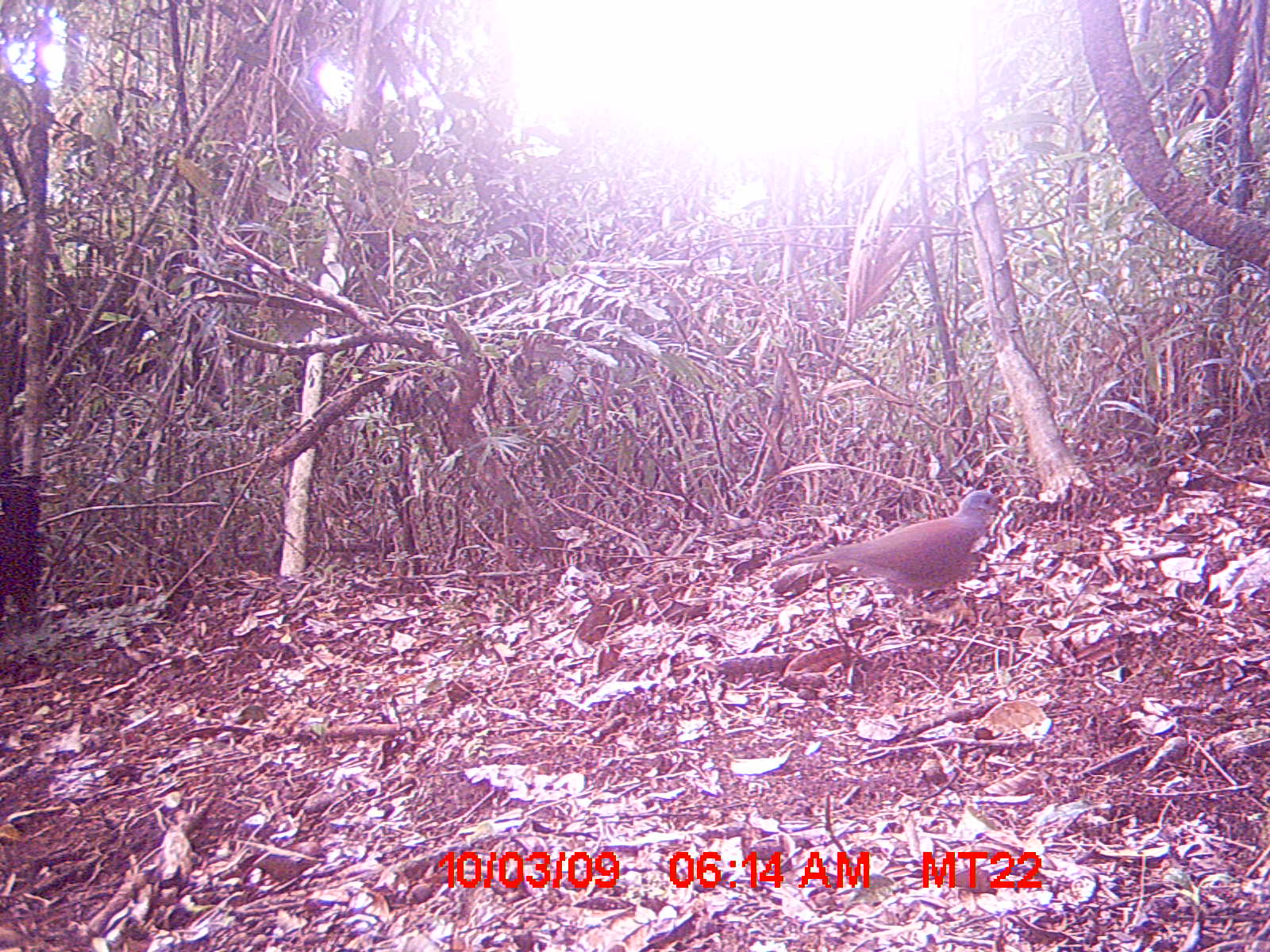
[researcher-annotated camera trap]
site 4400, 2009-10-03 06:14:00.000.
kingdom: Animalia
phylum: Chordata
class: Aves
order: Columbiformes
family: Columbidae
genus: Streptopelia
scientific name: Streptopelia picturata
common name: madagascar turtle-dove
Streptopelia picturata (madagascar turtle-dove), count 1.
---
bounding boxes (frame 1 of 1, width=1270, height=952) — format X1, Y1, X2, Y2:
streptopelia picturata: 769, 488, 1005, 608